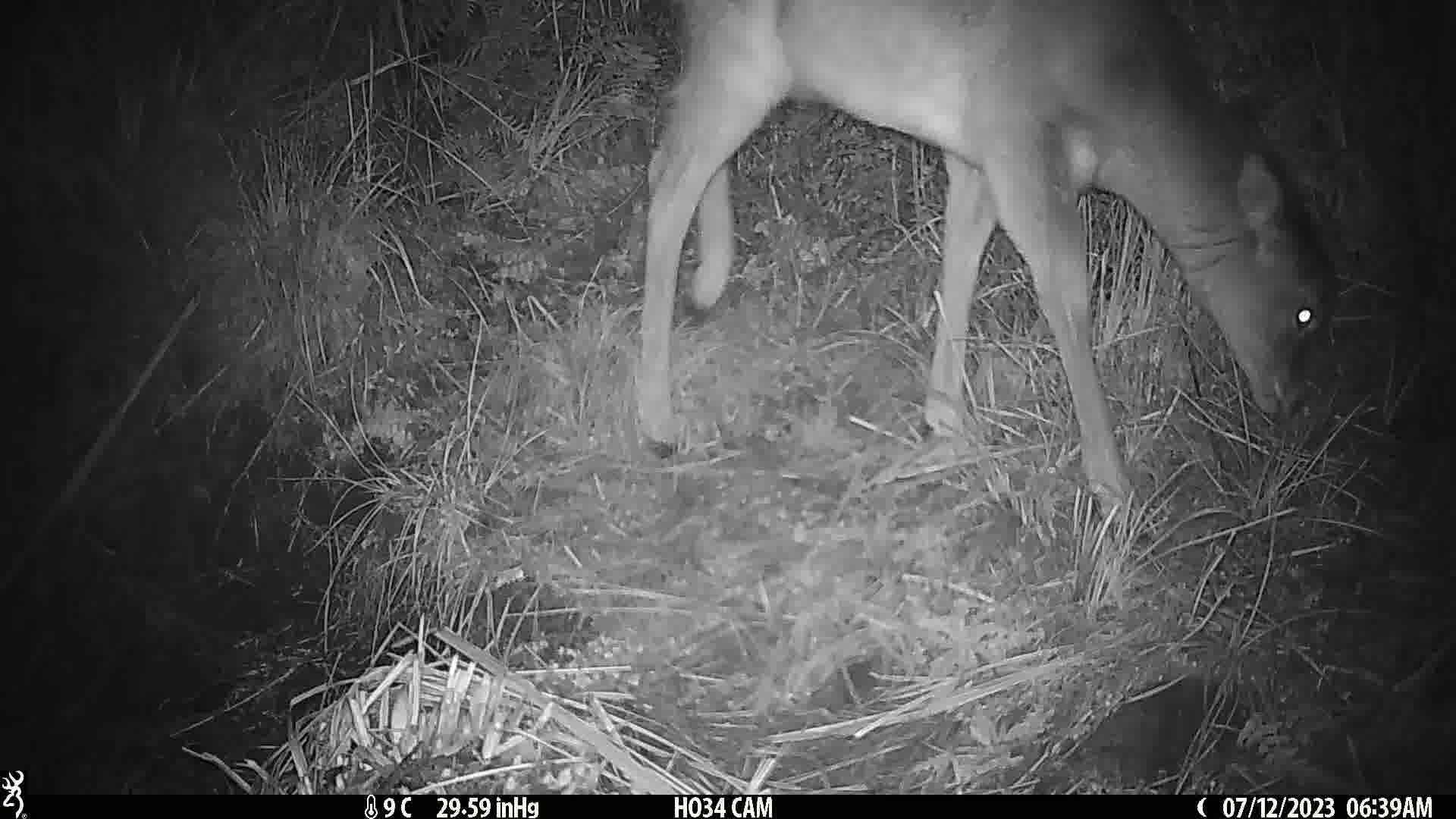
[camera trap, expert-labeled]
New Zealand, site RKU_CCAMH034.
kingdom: Animalia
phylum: Chordata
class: Mammalia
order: Artiodactyla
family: Cervidae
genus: Odocoileus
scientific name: Odocoileus virginianus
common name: white-tailed deer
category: white tailed deer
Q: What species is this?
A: White tailed deer (white-tailed deer) (Odocoileus virginianus).